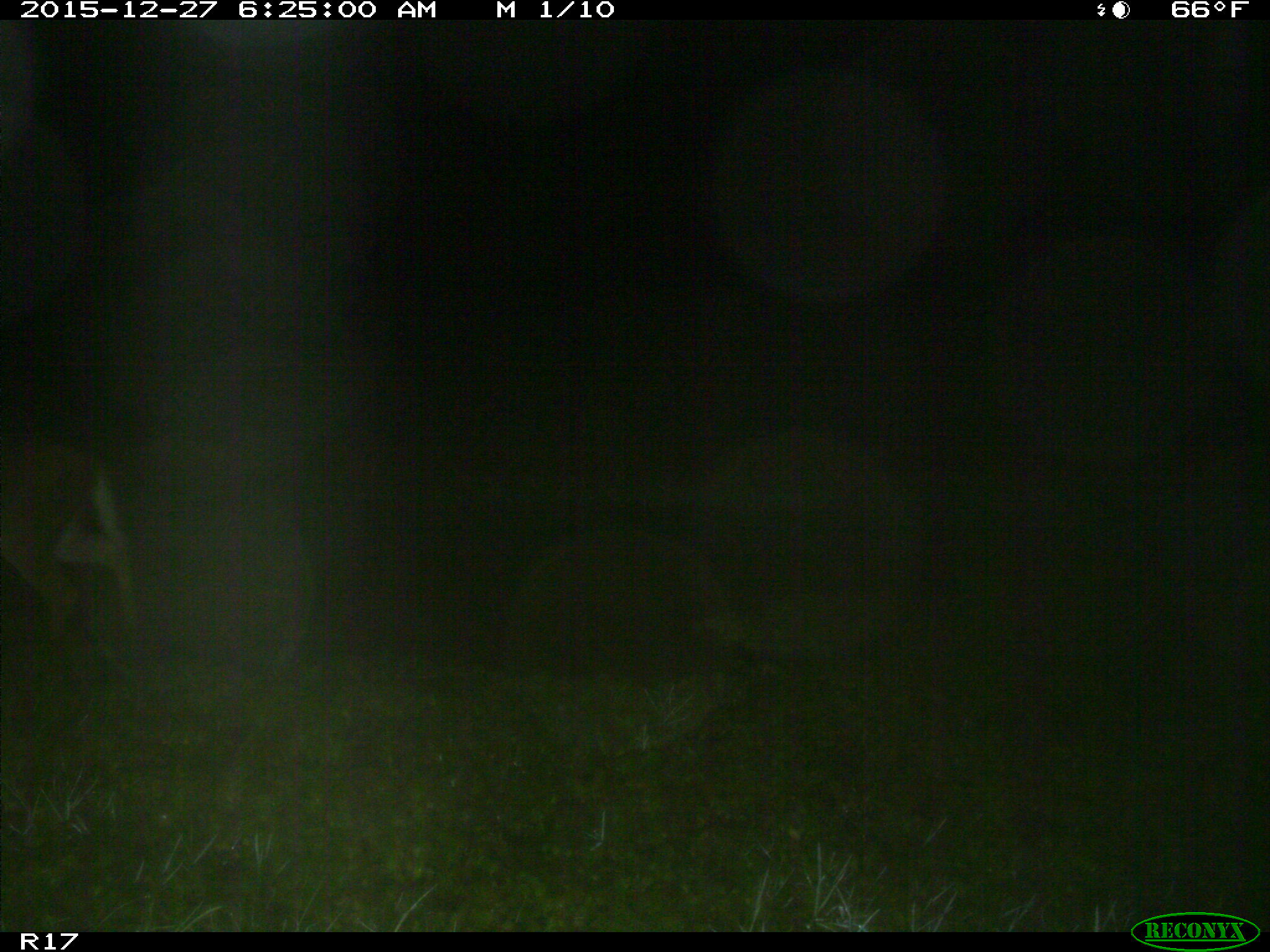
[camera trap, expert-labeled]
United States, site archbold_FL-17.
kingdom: Animalia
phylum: Chordata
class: Mammalia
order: Artiodactyla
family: Cervidae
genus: Odocoileus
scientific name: Odocoileus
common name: deer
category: unidentified deer